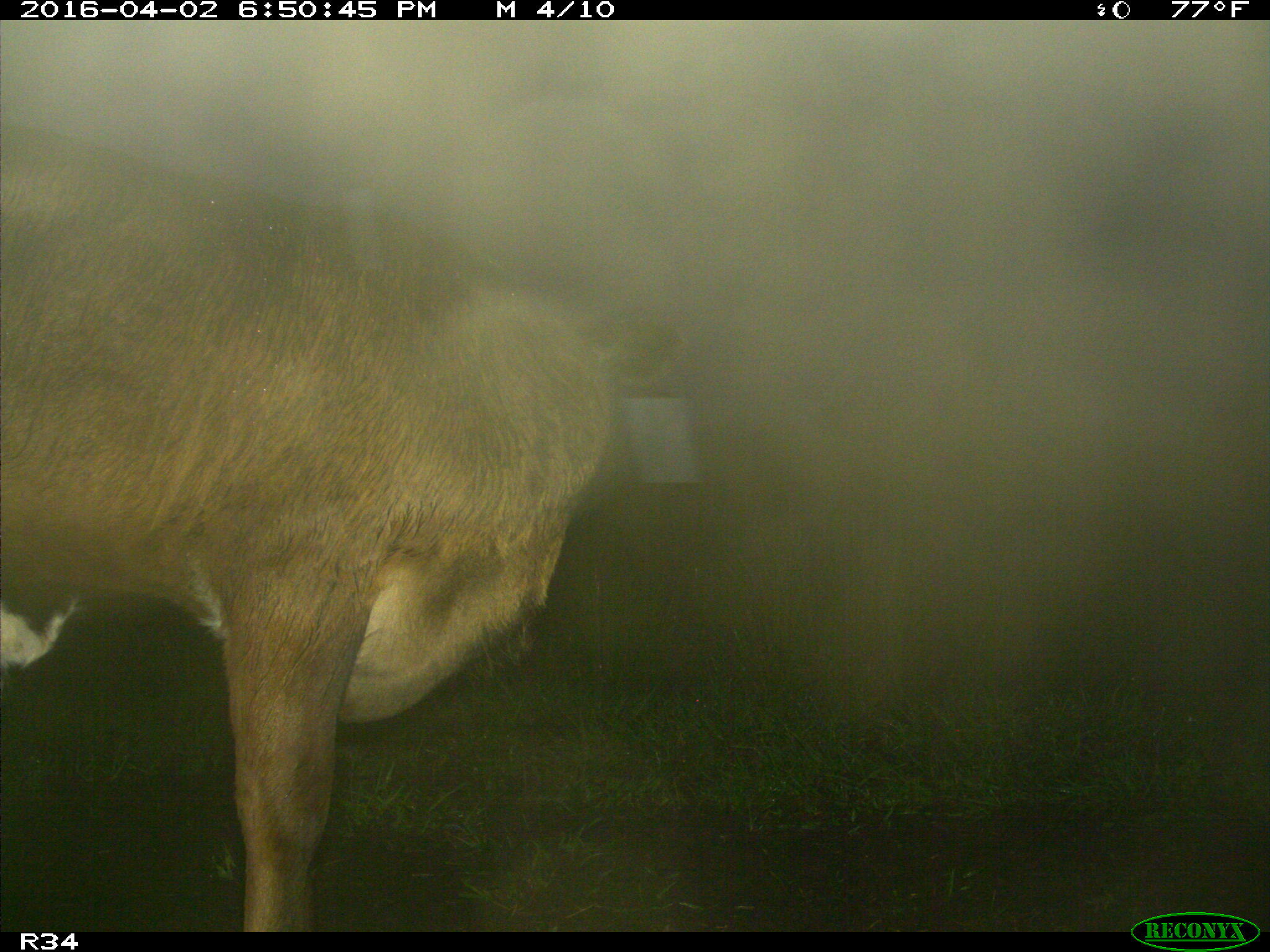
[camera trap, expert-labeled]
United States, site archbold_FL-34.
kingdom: Animalia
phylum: Chordata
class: Mammalia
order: Artiodactyla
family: Bovidae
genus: Bos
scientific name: Bos taurus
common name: domestic cow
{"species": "Bos taurus (domestic cow)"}